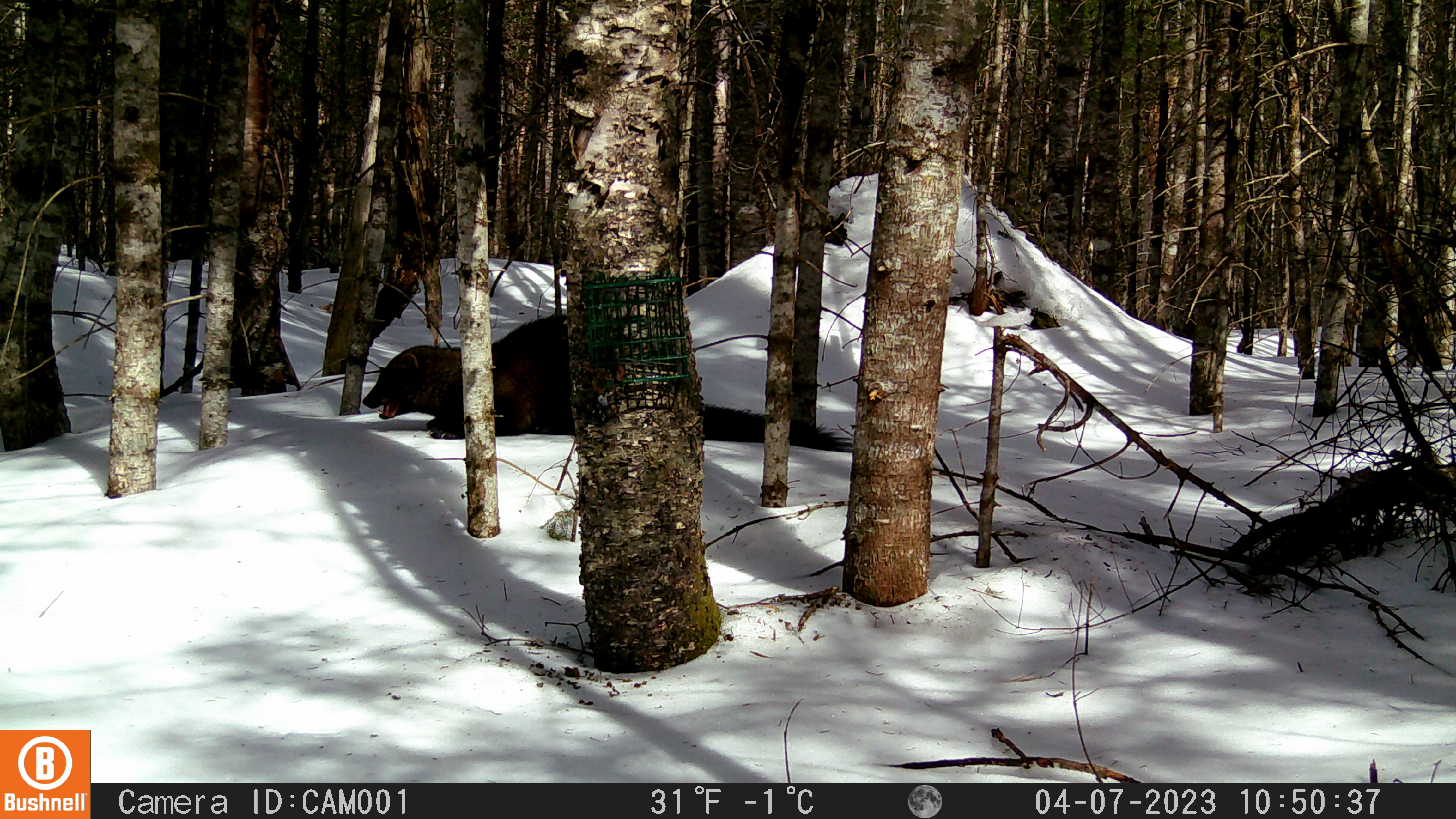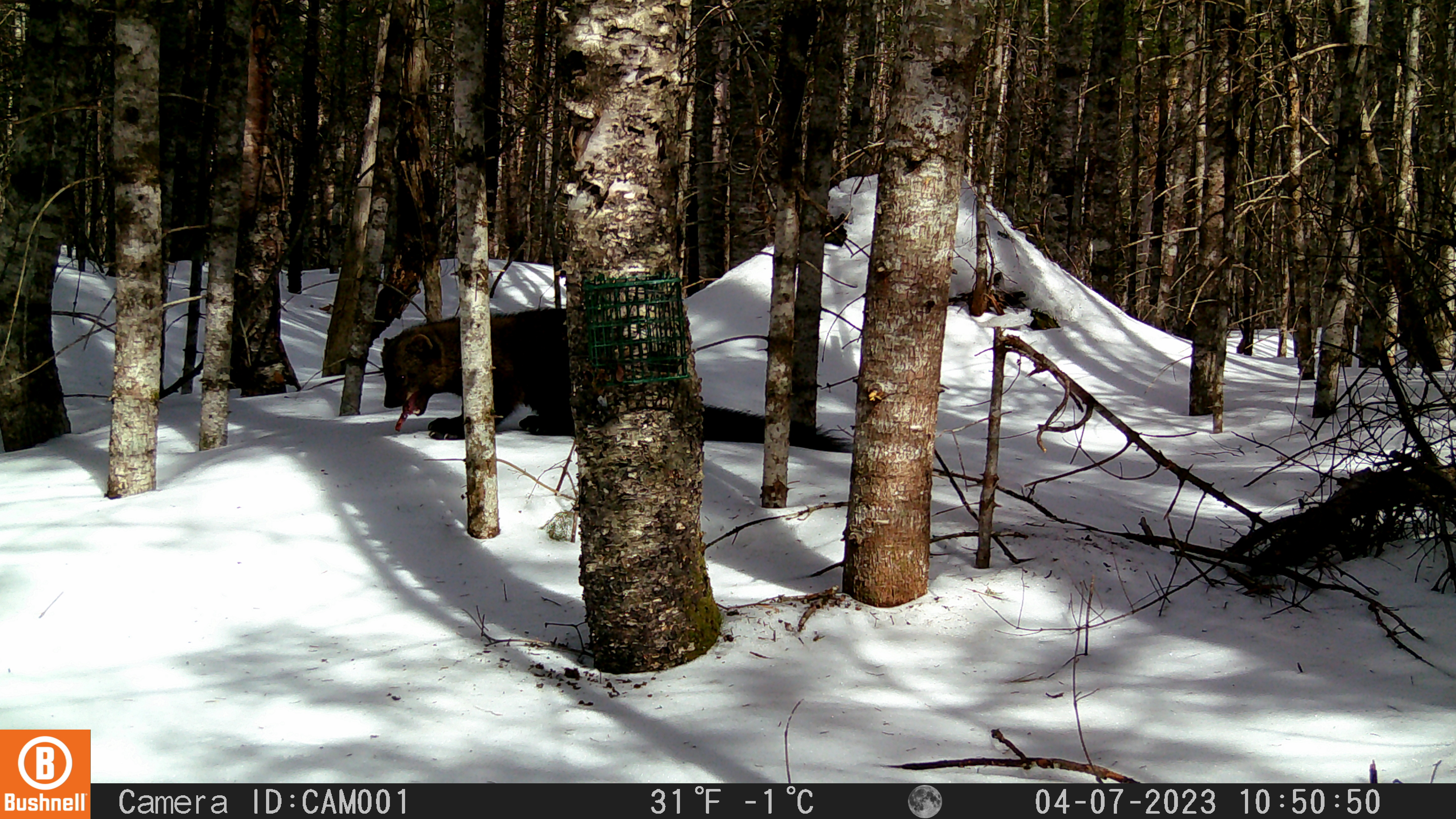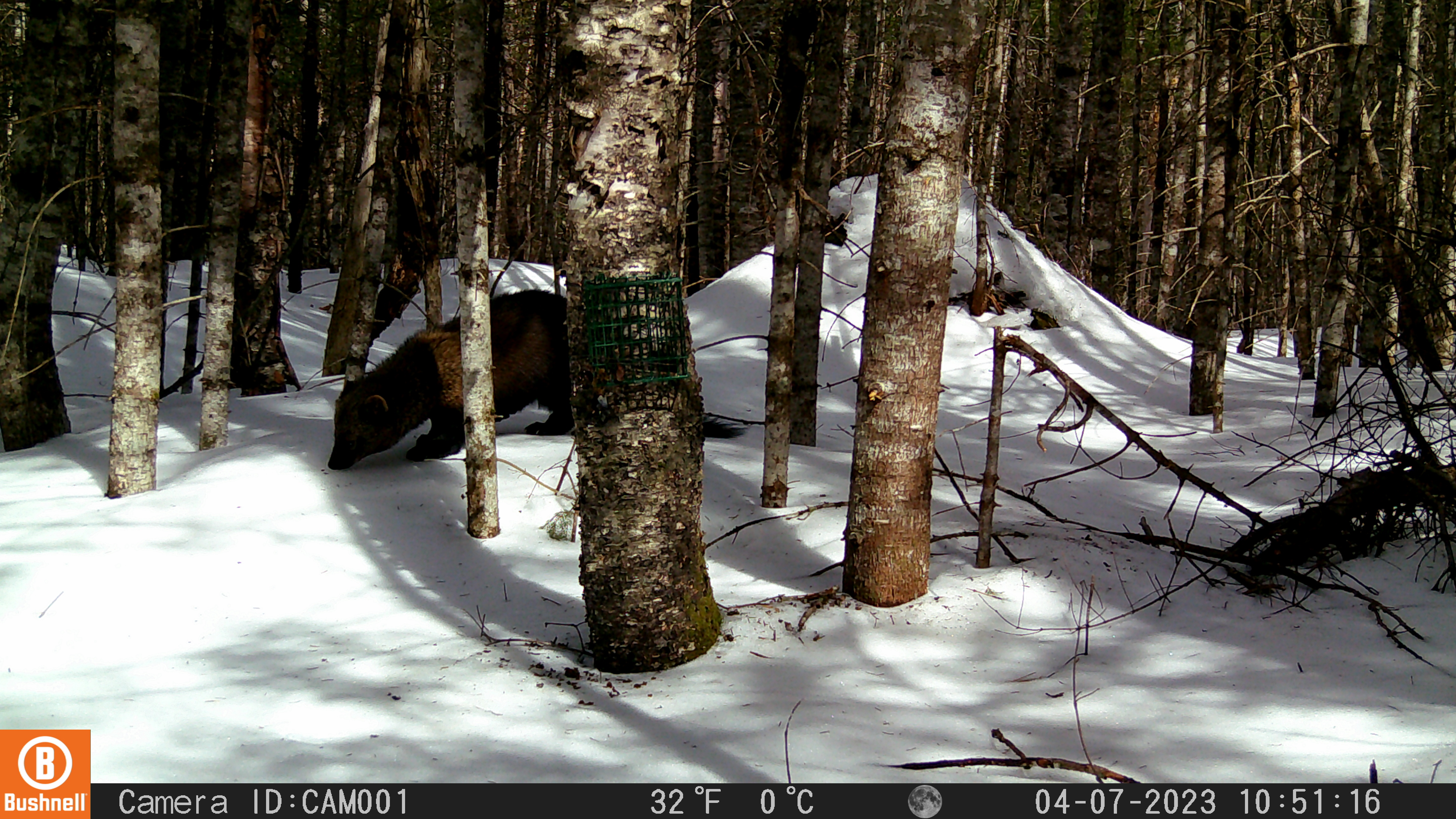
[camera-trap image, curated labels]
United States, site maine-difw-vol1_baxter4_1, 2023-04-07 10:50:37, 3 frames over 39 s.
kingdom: Animalia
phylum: Chordata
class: Mammalia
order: Carnivora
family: Mustelidae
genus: Pekania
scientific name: Pekania pennanti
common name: fisher